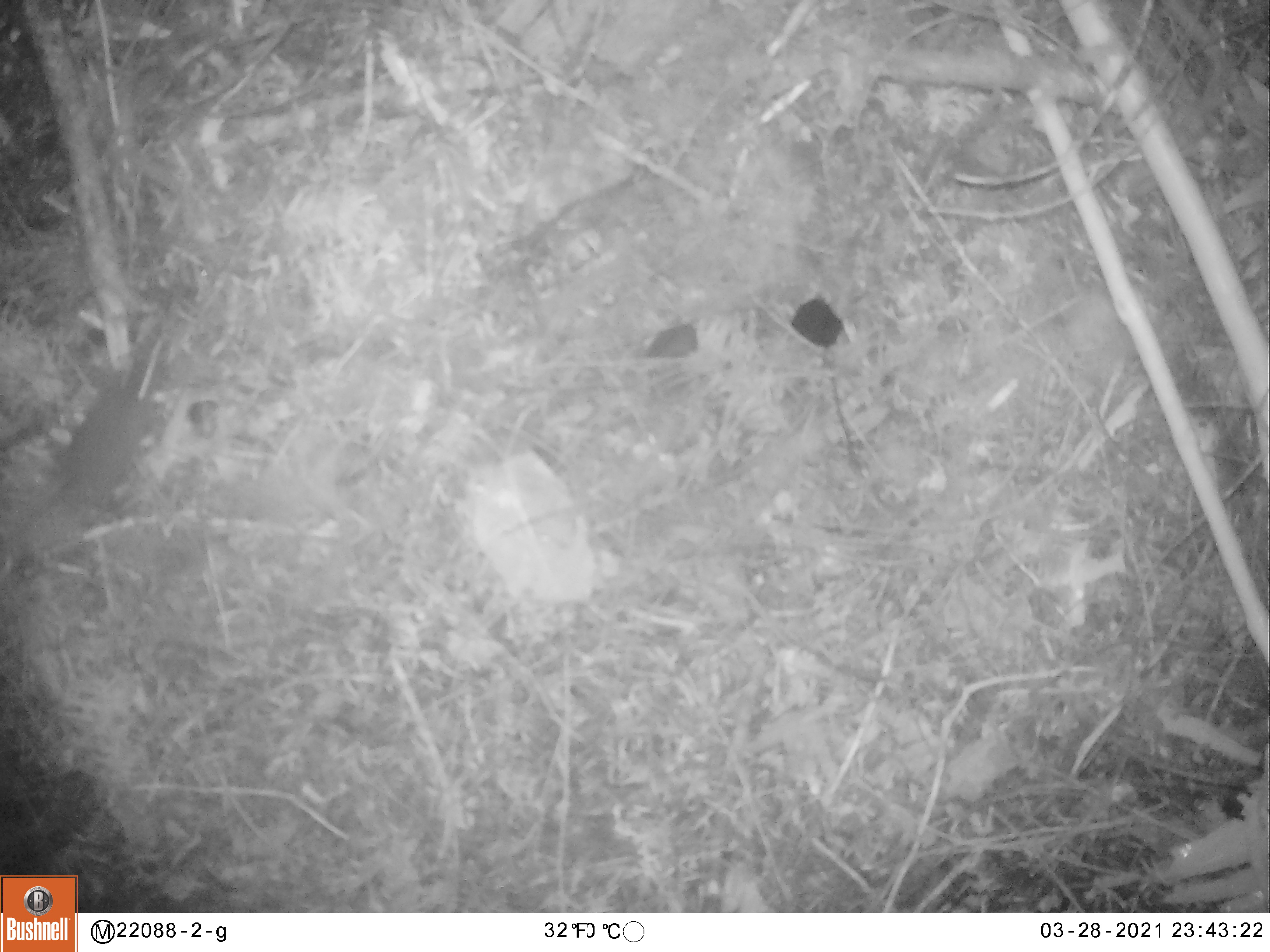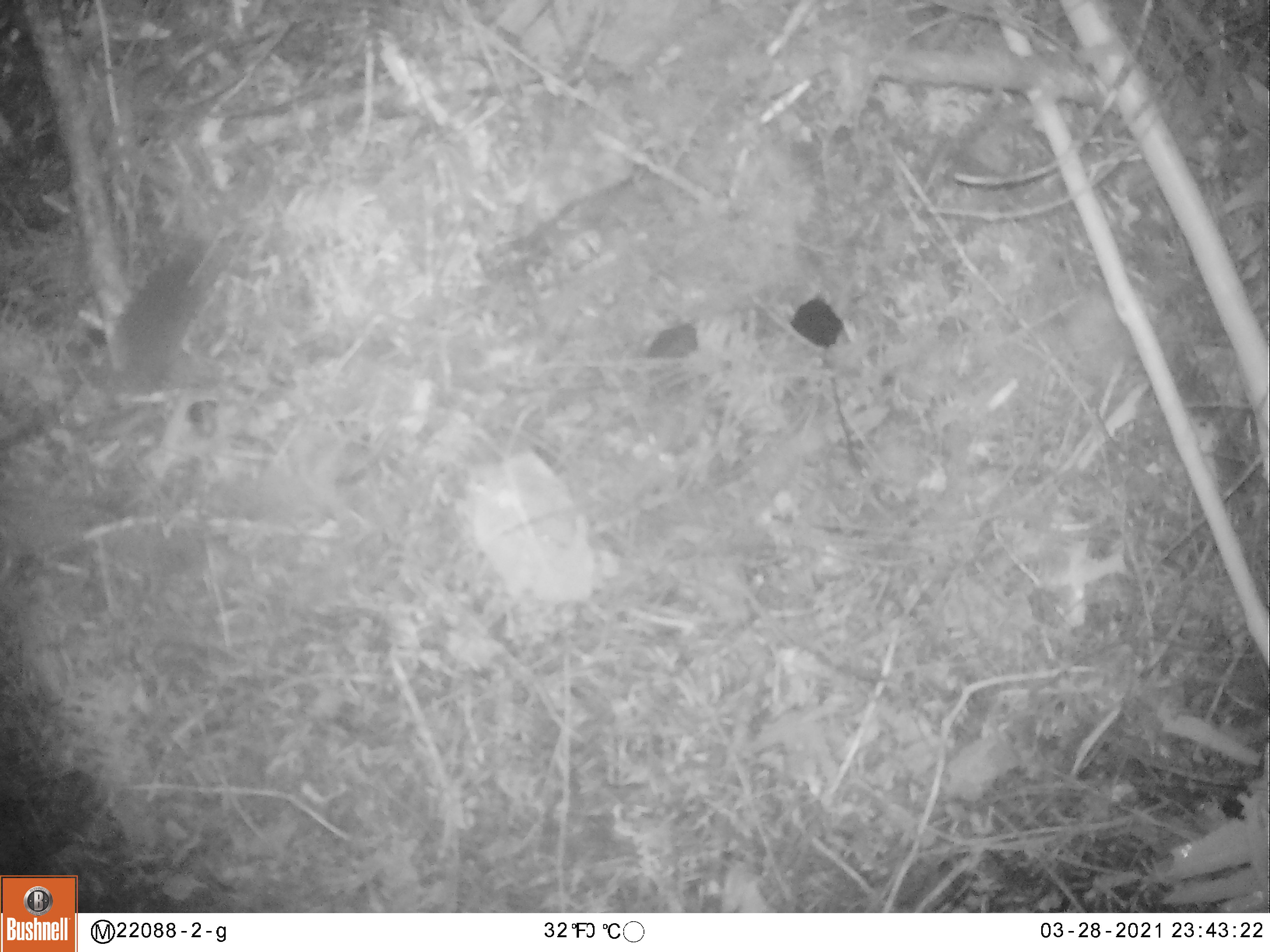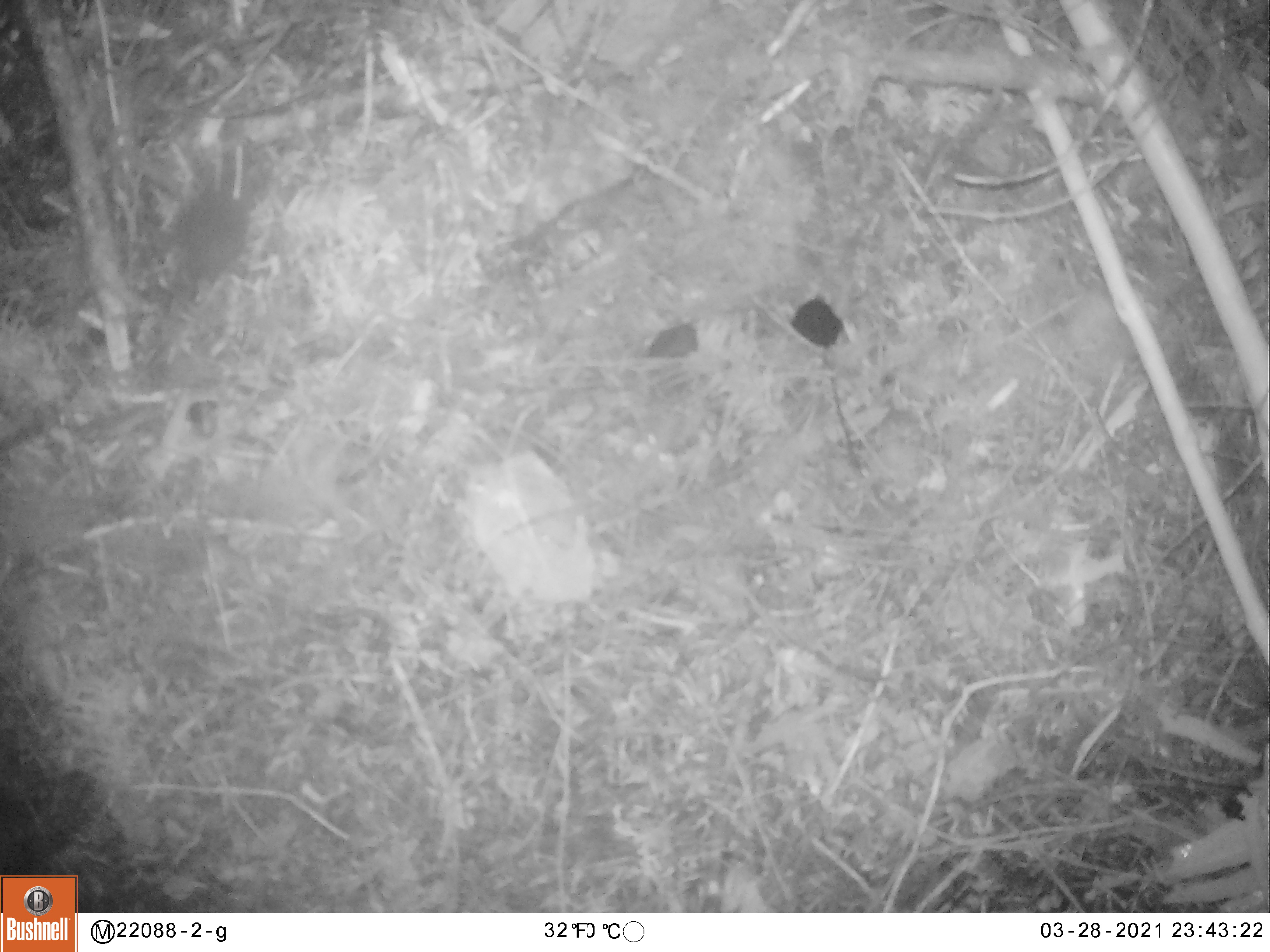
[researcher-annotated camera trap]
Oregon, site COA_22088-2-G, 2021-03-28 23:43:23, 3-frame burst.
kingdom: Animalia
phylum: Chordata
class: Mammalia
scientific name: Mammalia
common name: small mammal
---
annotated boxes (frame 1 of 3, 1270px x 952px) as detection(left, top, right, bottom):
small mammal: detection(0, 302, 208, 603)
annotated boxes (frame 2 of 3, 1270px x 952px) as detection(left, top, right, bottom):
small mammal: detection(0, 162, 305, 525)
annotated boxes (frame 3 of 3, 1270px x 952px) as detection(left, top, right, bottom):
small mammal: detection(71, 95, 325, 408)